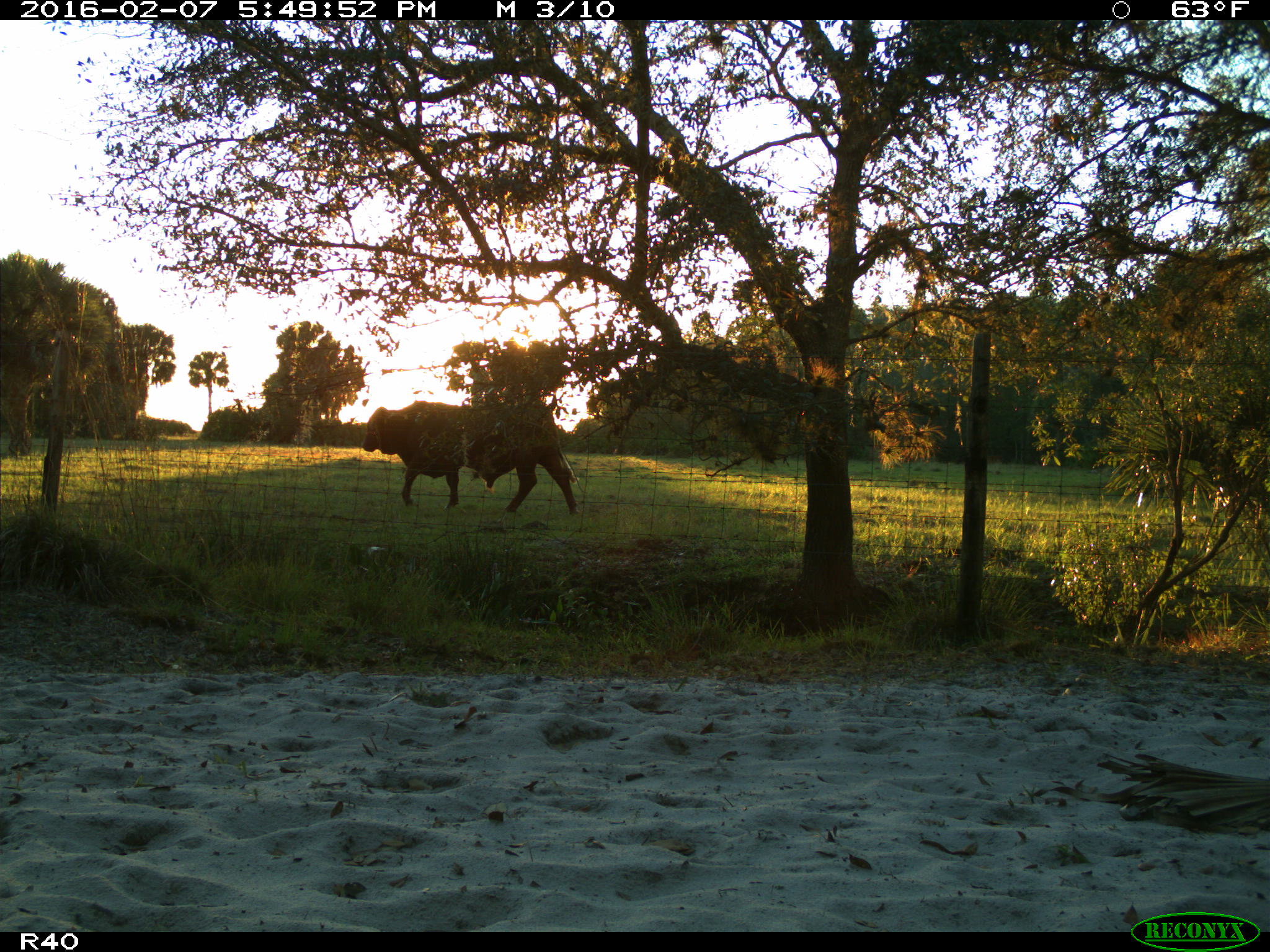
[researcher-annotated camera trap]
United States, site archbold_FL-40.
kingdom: Animalia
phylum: Chordata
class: Mammalia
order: Artiodactyla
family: Bovidae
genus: Bos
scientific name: Bos taurus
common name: domestic cow